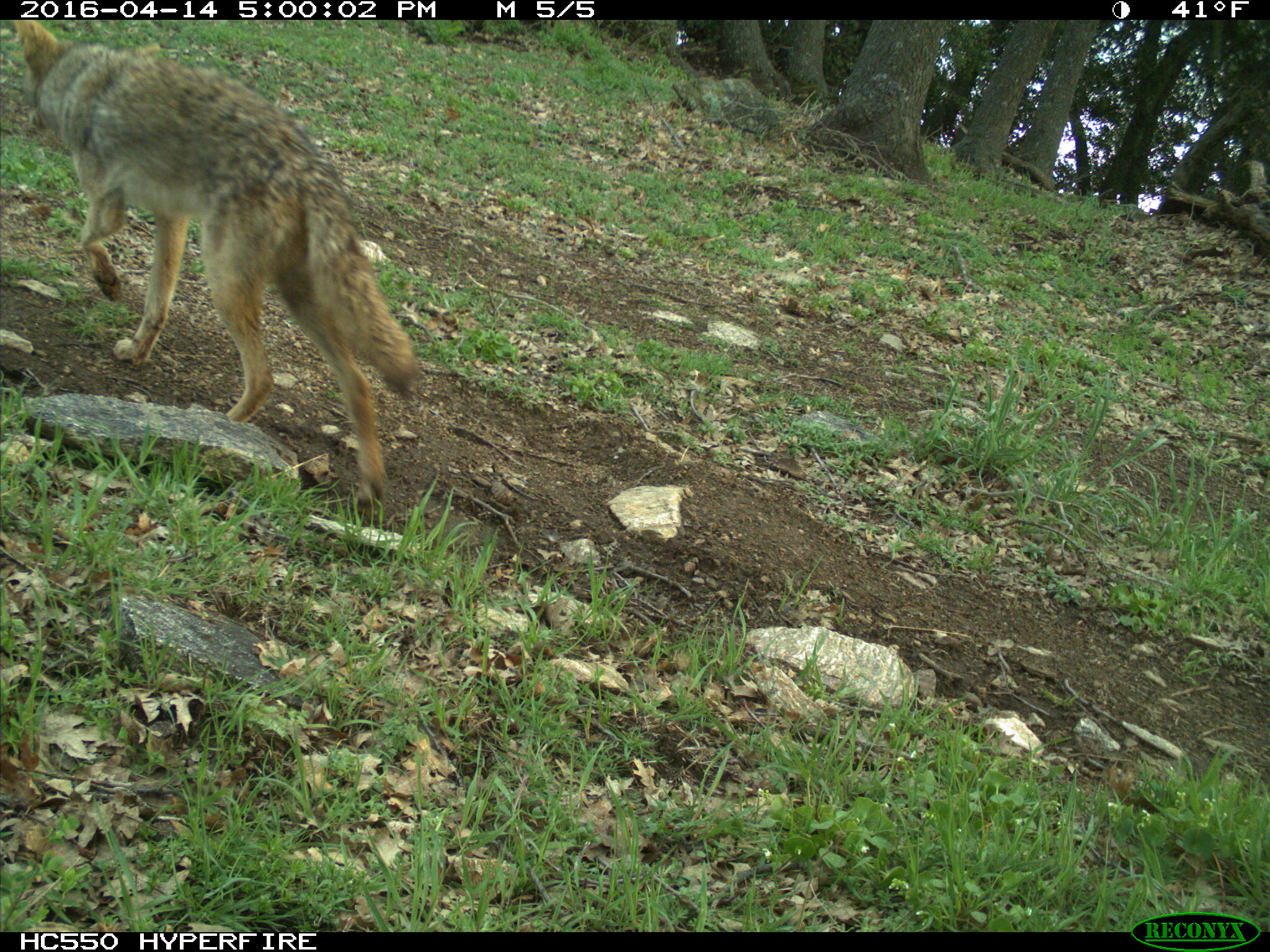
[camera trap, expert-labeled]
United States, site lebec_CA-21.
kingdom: Animalia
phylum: Chordata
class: Mammalia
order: Carnivora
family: Canidae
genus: Canis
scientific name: Canis latrans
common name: coyote